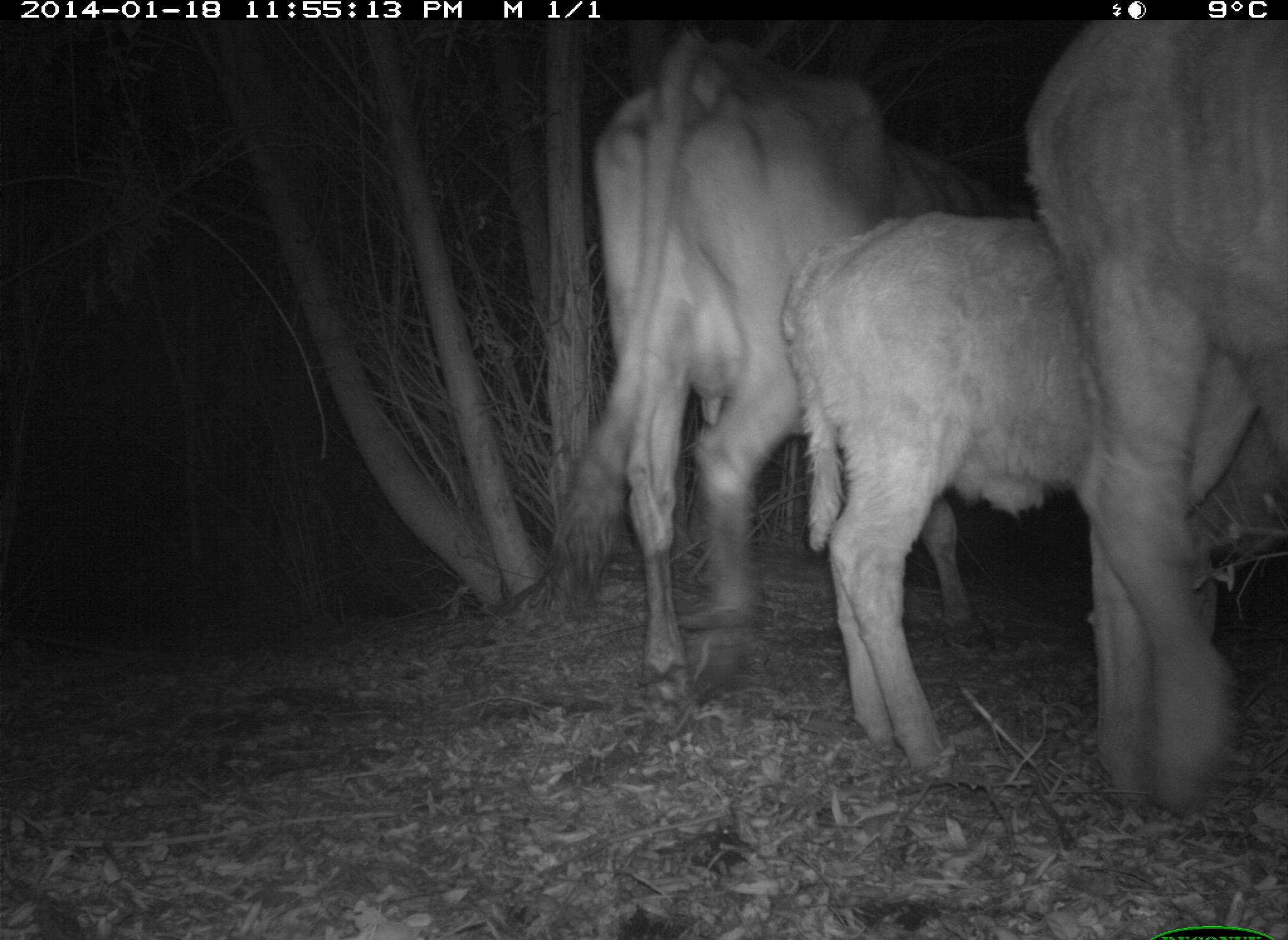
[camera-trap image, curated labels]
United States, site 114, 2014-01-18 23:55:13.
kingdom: Animalia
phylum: Chordata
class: Mammalia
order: Artiodactyla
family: Bovidae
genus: Bos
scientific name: Bos taurus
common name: cow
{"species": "cow (Bos taurus)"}